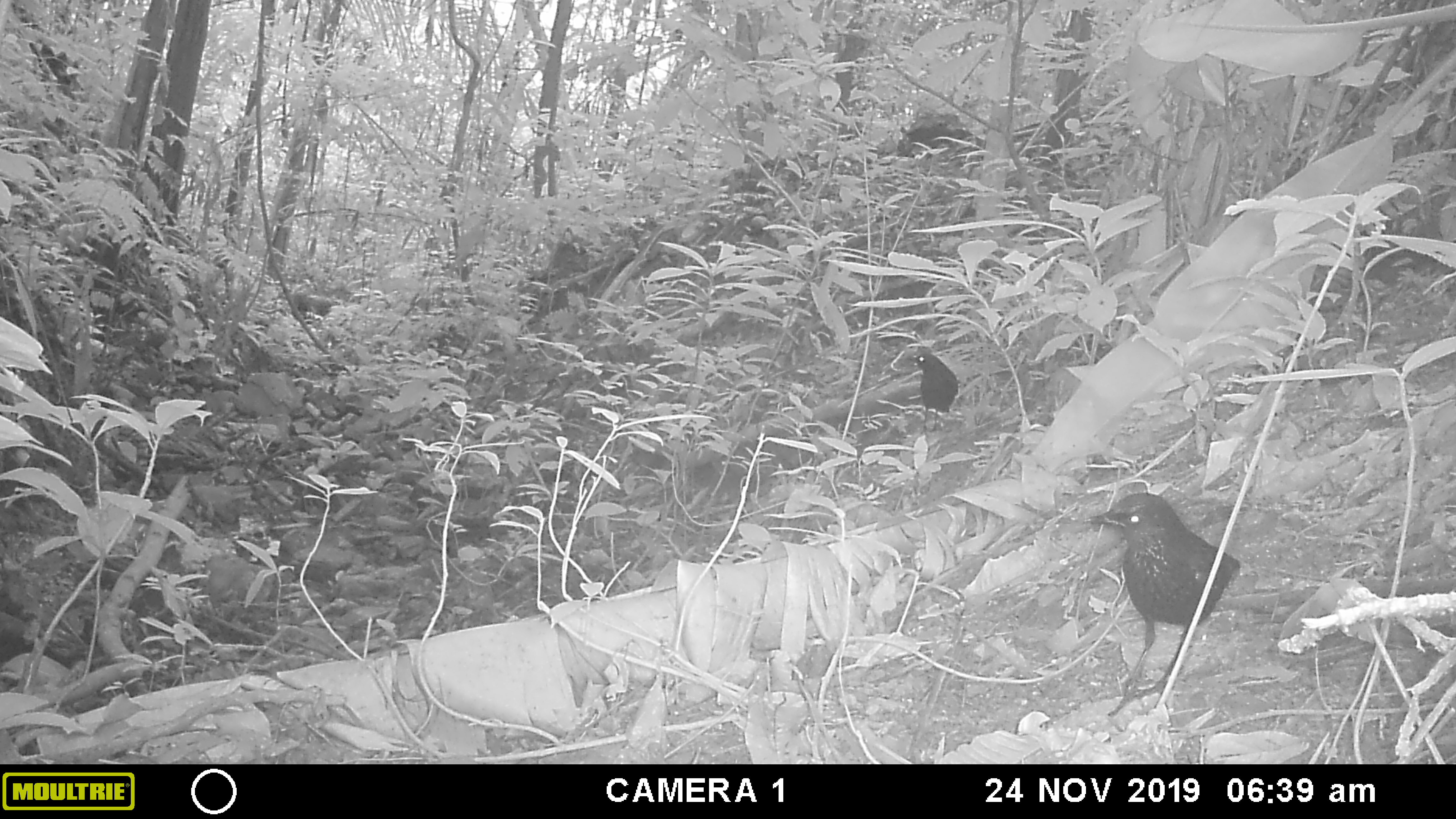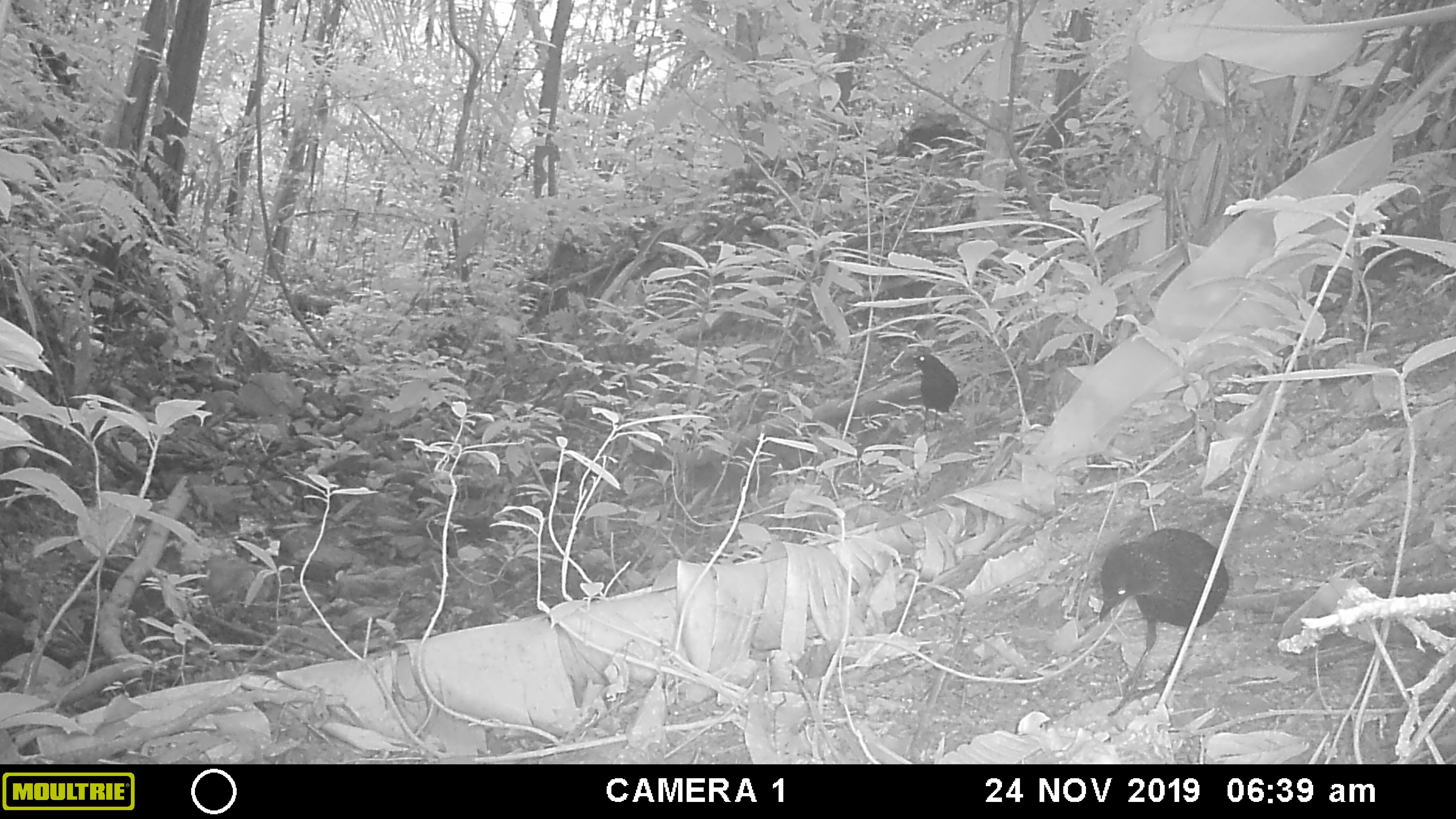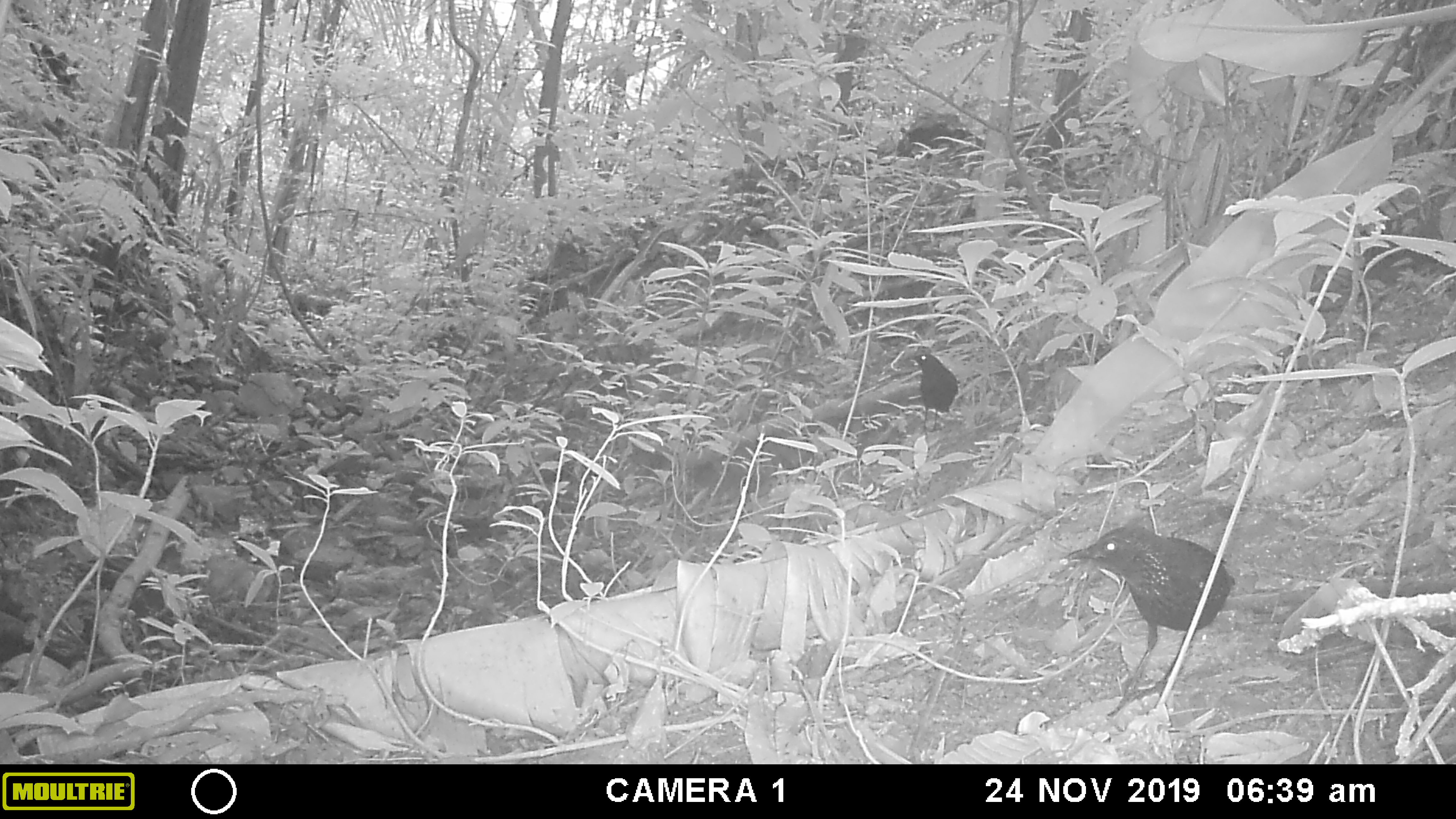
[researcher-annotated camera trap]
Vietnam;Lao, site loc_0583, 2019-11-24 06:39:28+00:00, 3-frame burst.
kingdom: Animalia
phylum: Chordata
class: Aves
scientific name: Aves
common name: bird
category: unidentified bird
Unidentified bird (bird) (Aves). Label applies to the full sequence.